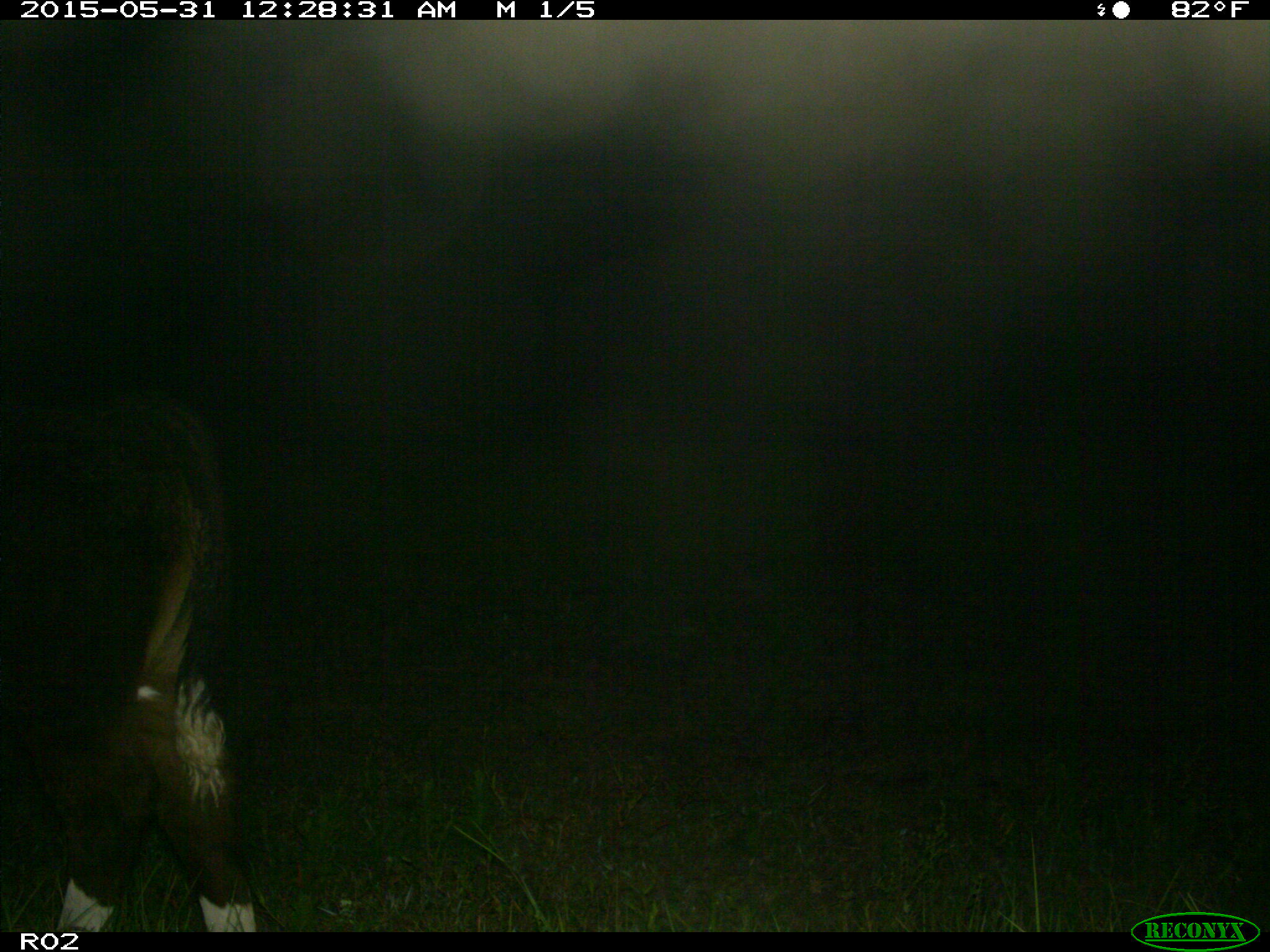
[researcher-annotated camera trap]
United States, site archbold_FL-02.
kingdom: Animalia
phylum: Chordata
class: Mammalia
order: Artiodactyla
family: Bovidae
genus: Bos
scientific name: Bos taurus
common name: domestic cow